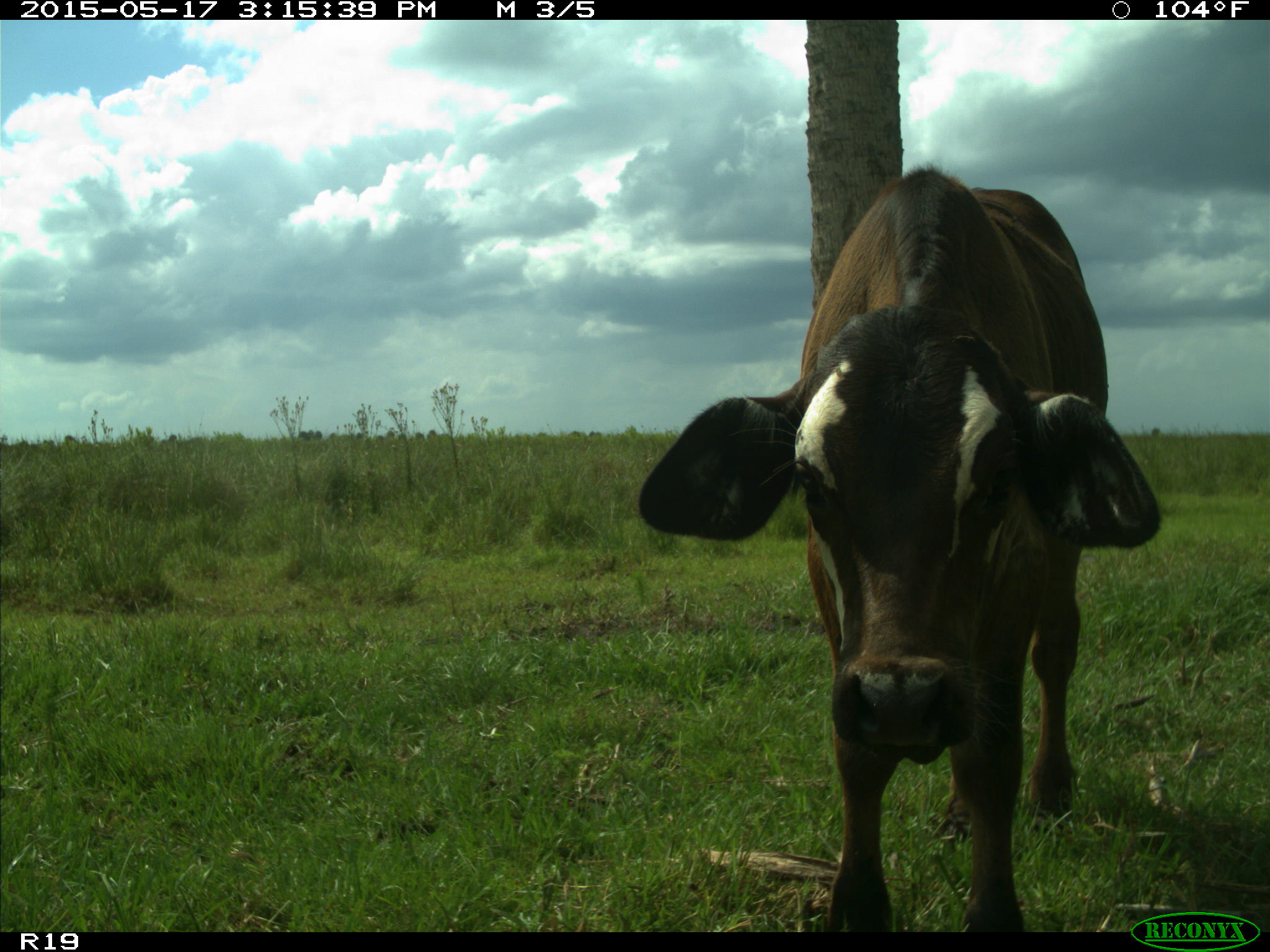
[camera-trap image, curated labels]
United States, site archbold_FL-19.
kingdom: Animalia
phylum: Chordata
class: Mammalia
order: Artiodactyla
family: Bovidae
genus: Bos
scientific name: Bos taurus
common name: domestic cow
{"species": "Bos taurus (domestic cow)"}